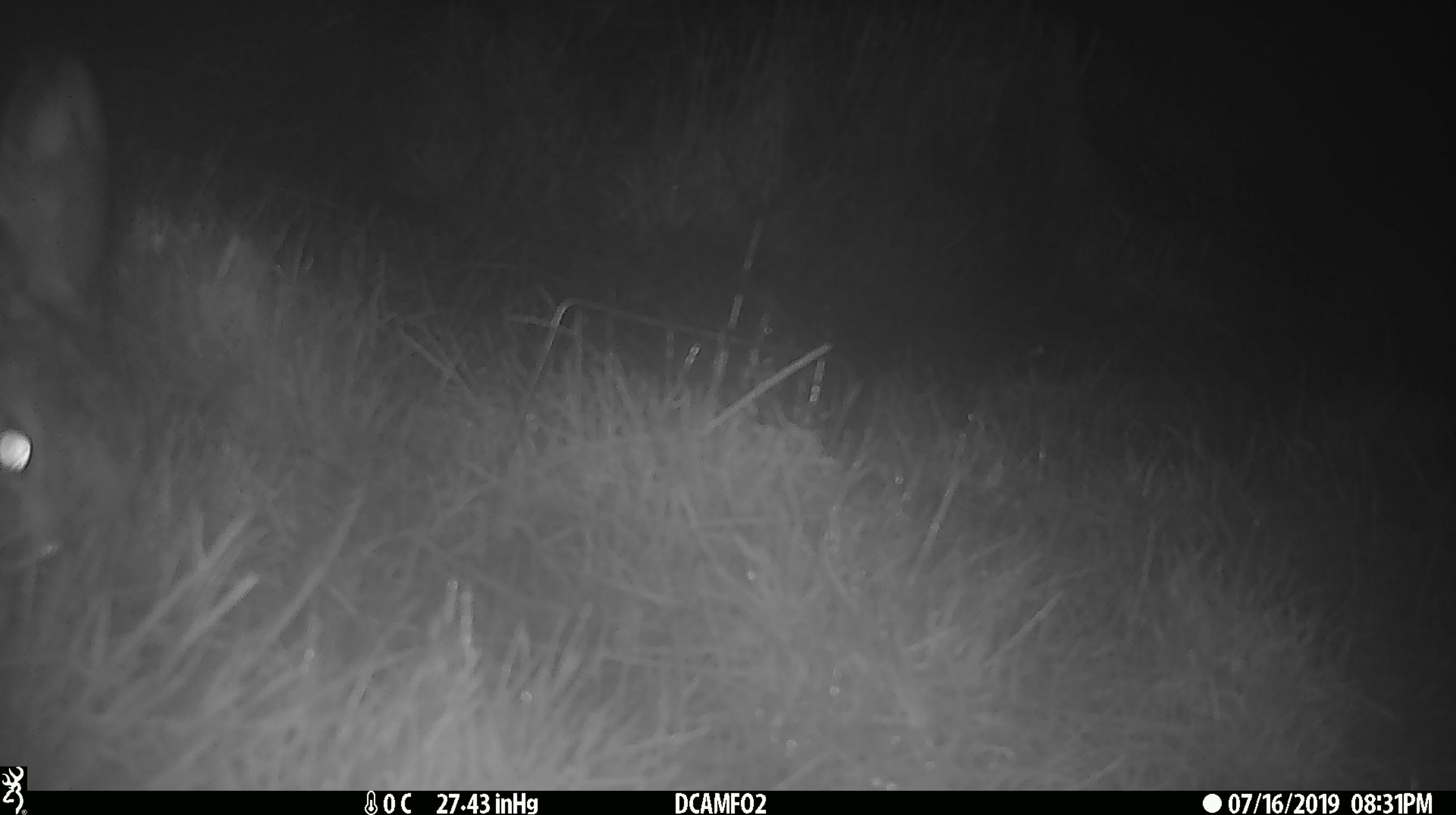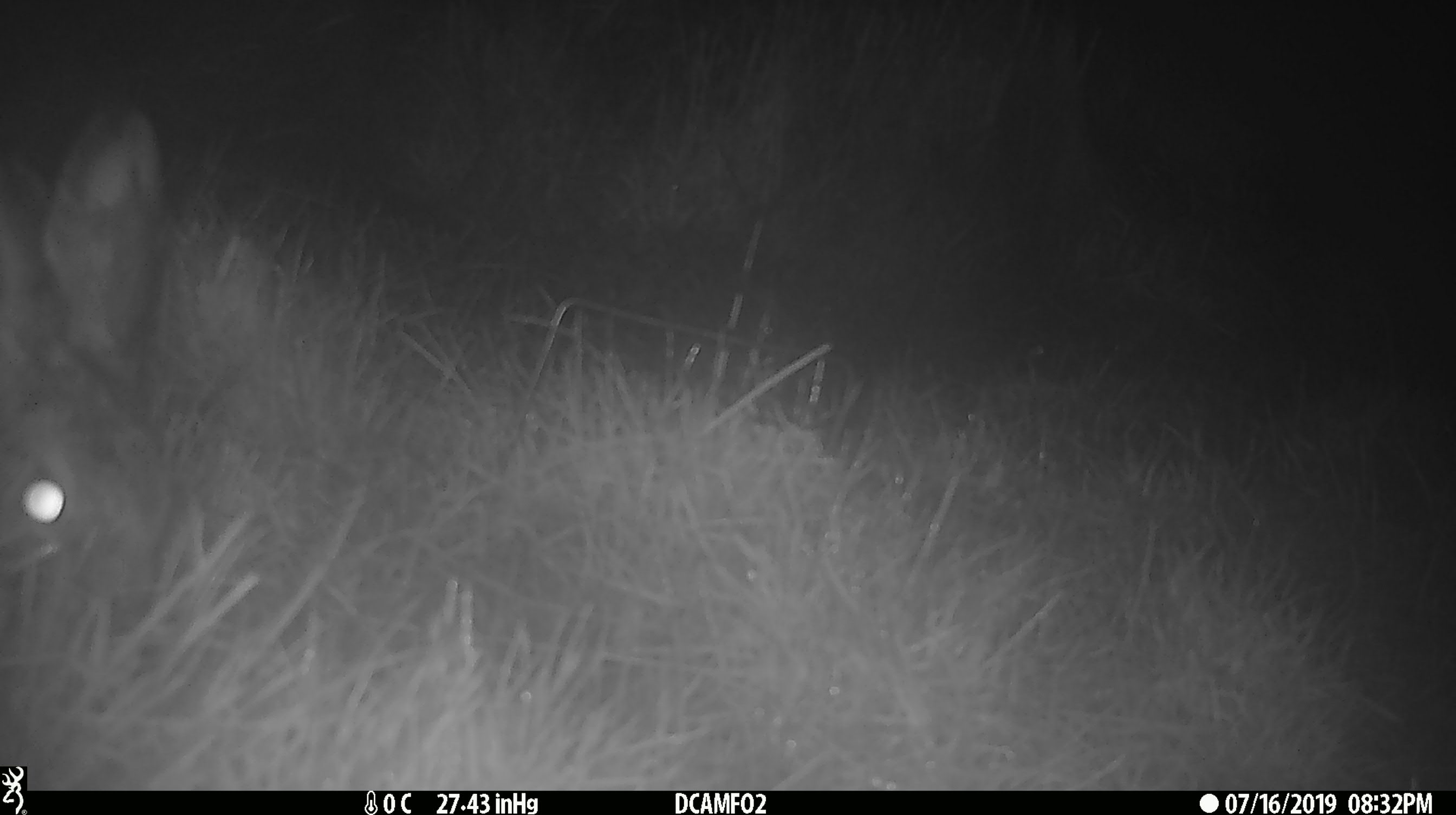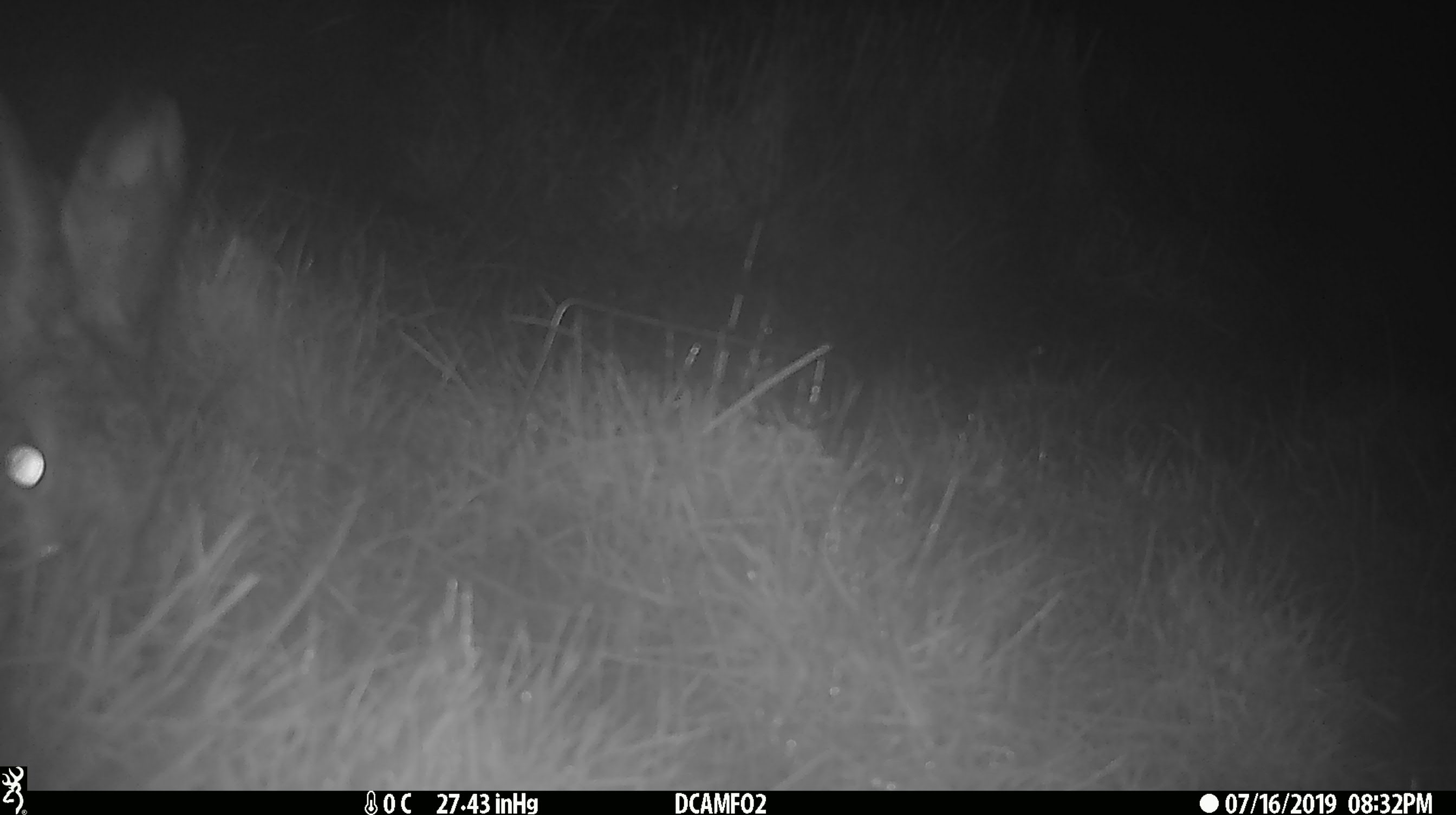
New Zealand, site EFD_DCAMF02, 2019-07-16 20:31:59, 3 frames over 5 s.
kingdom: Animalia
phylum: Chordata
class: Mammalia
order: Lagomorpha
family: Leporidae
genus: Lepus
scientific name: Lepus europaeus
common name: brown hare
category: hare